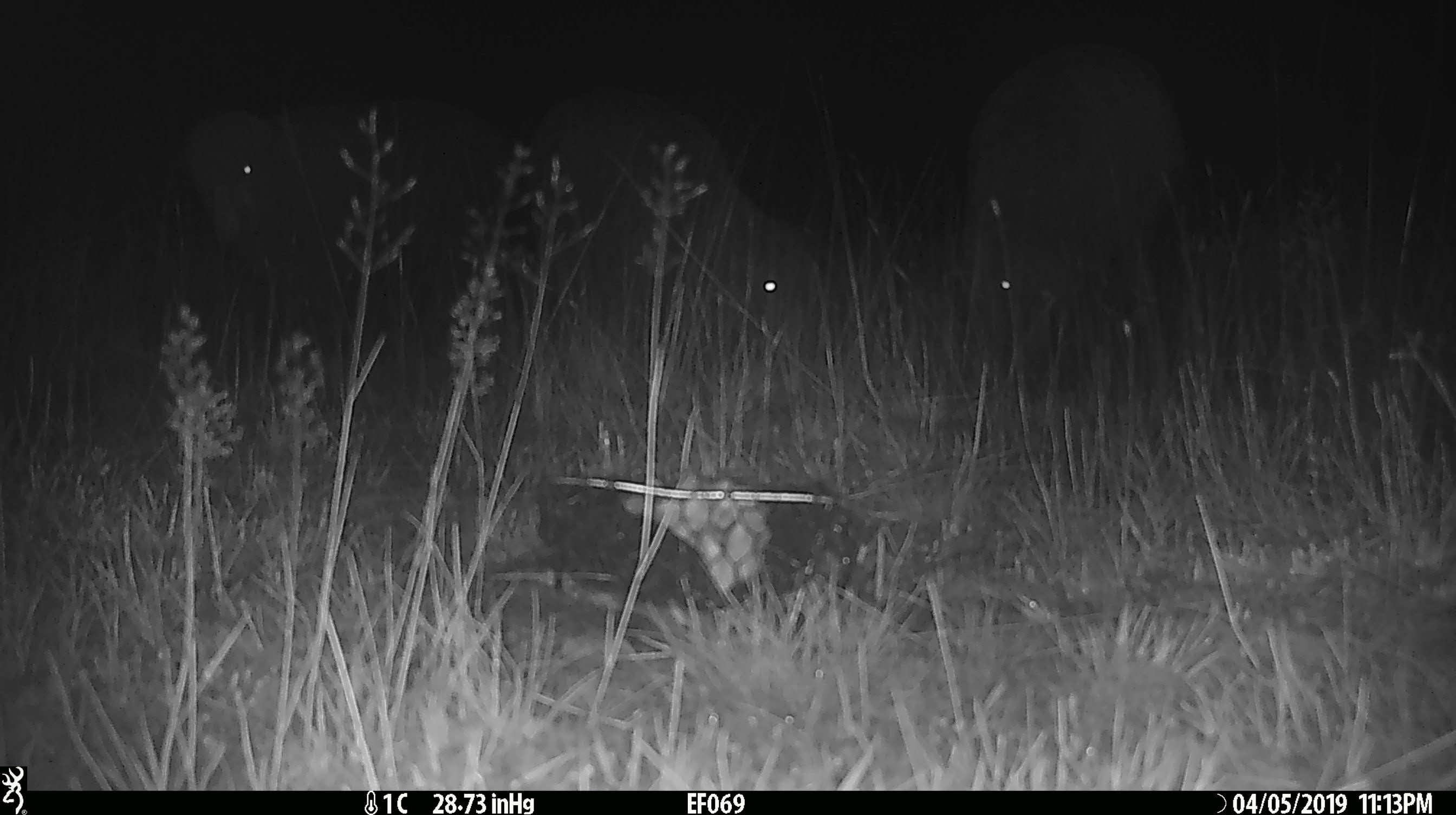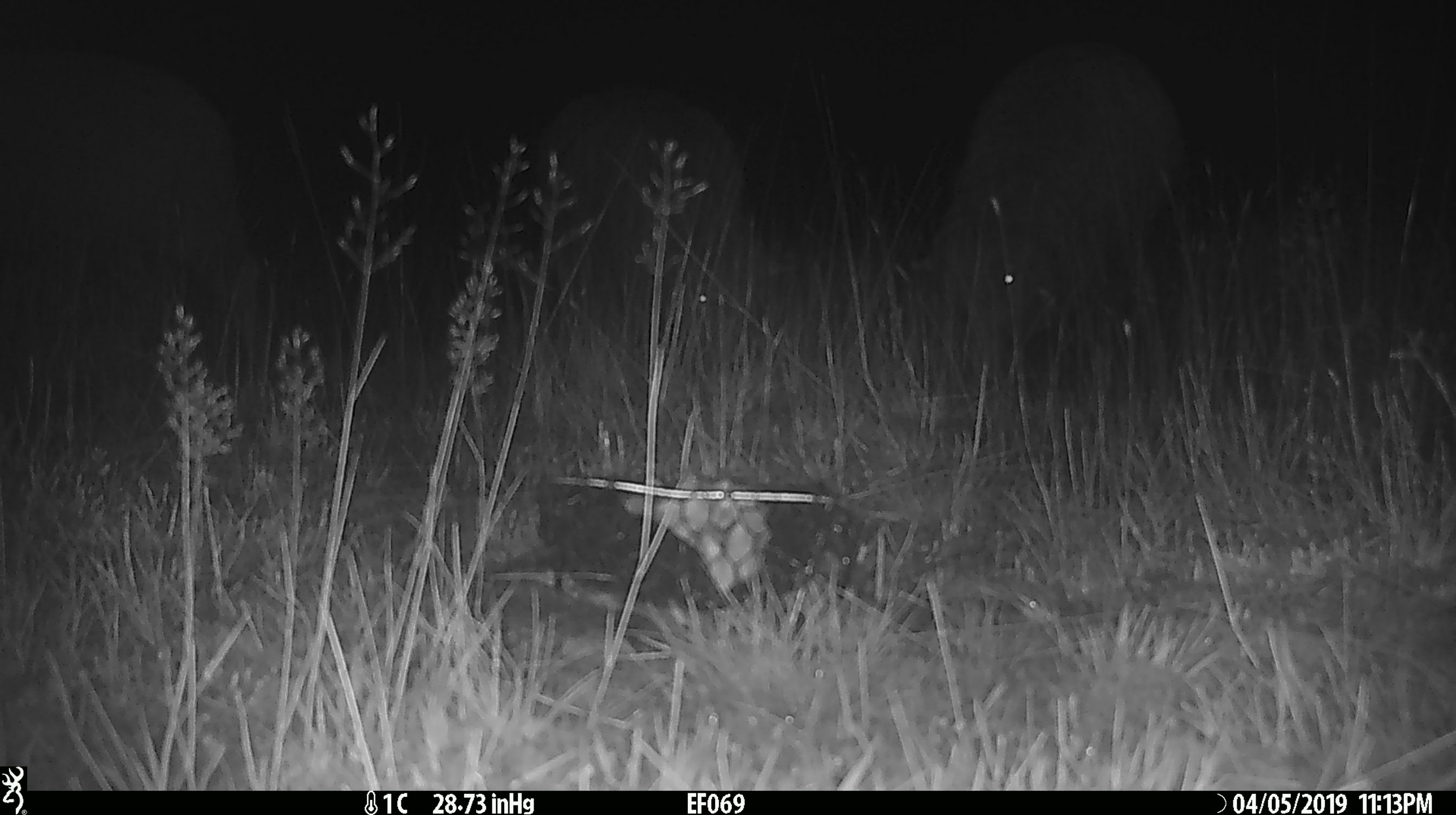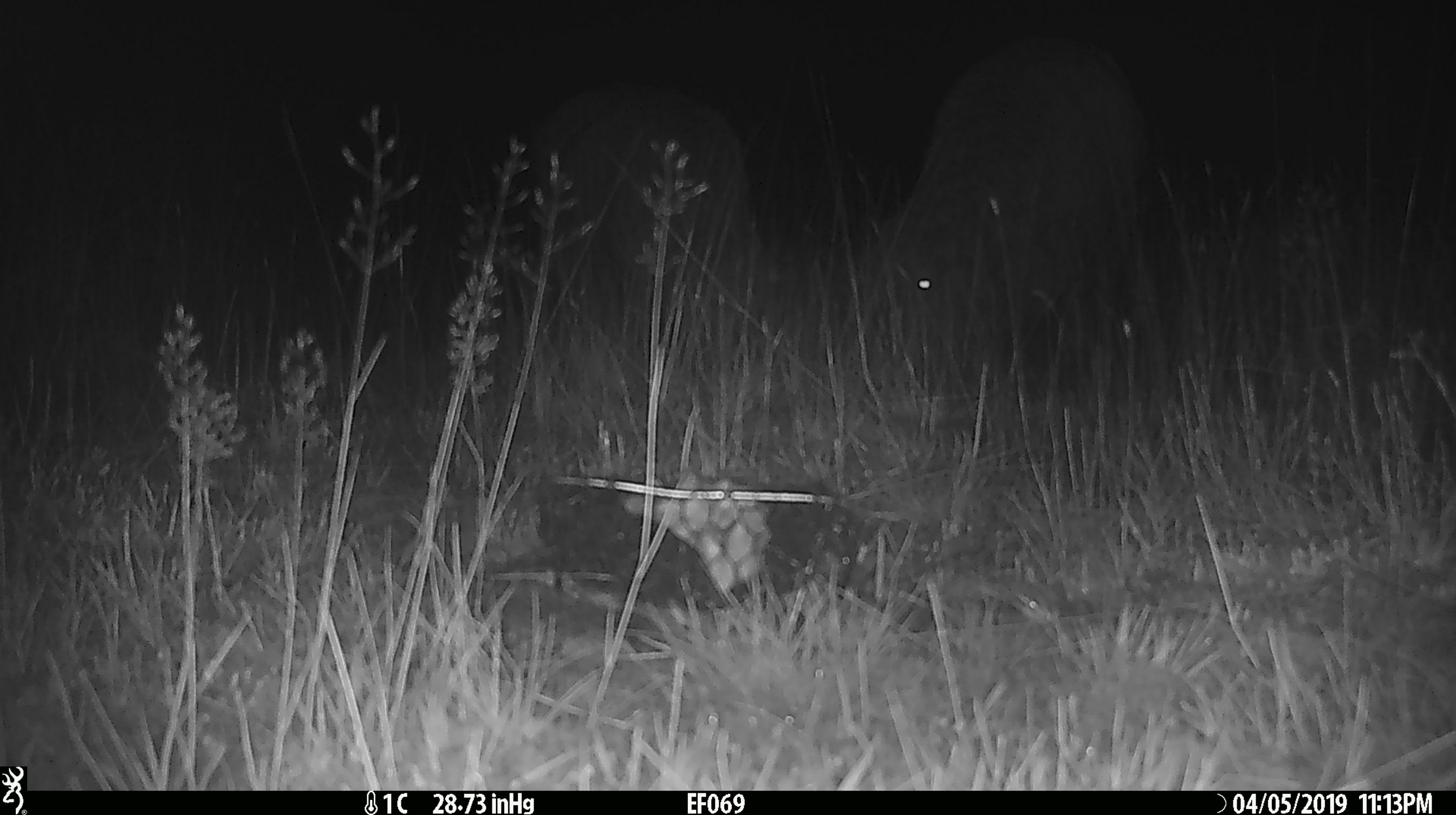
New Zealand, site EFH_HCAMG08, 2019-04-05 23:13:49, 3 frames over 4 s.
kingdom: Animalia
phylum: Chordata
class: Mammalia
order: Artiodactyla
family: Bovidae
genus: Ovis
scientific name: Ovis aries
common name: domestic sheep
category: sheep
Sheep (domestic sheep) (Ovis aries).